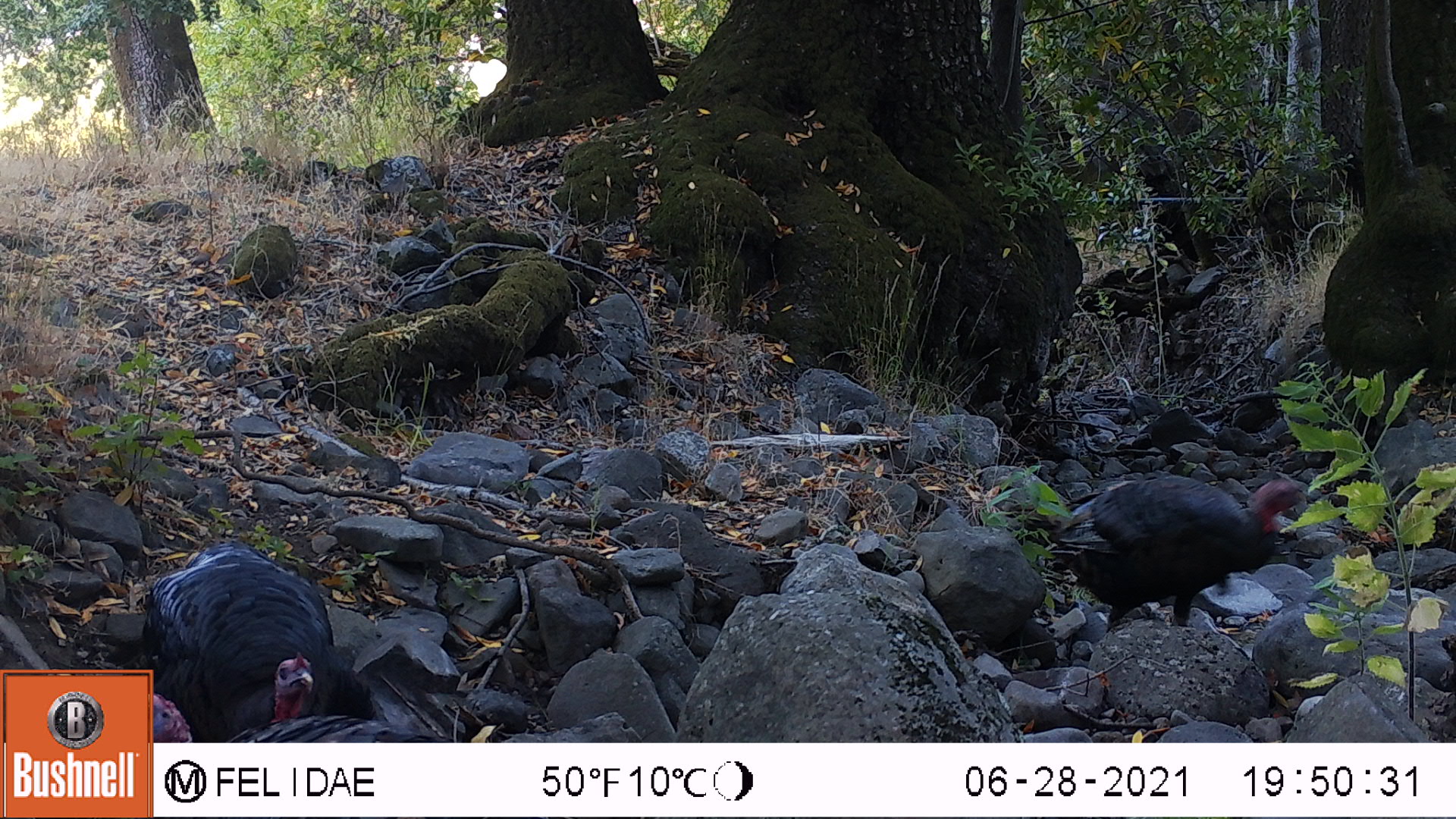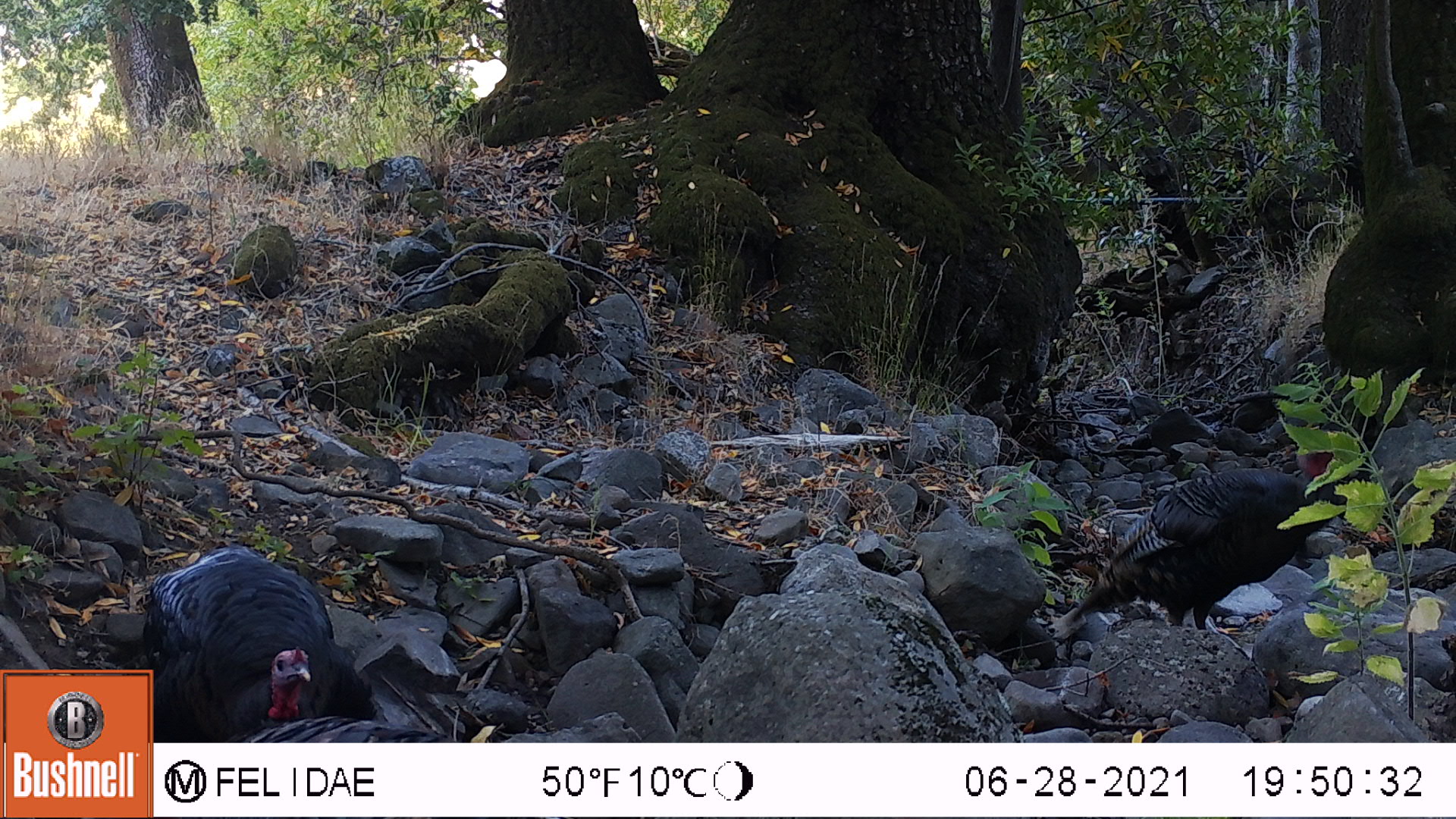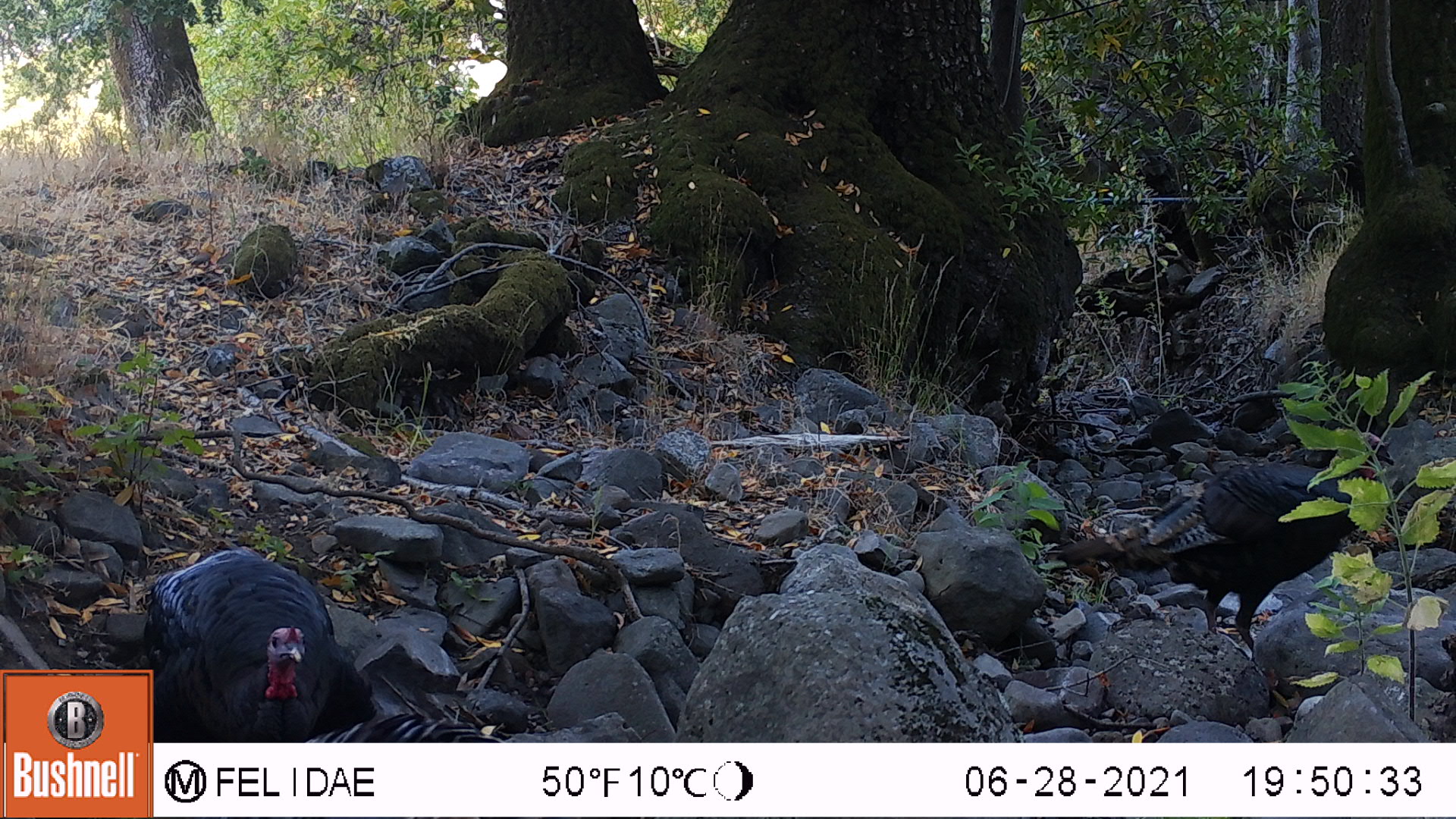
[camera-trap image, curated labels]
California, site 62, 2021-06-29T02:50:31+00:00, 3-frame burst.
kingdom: Animalia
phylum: Chordata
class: Aves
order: Galliformes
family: Phasianidae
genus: Meleagris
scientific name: Meleagris gallopavo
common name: turkey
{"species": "turkey (Meleagris gallopavo)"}